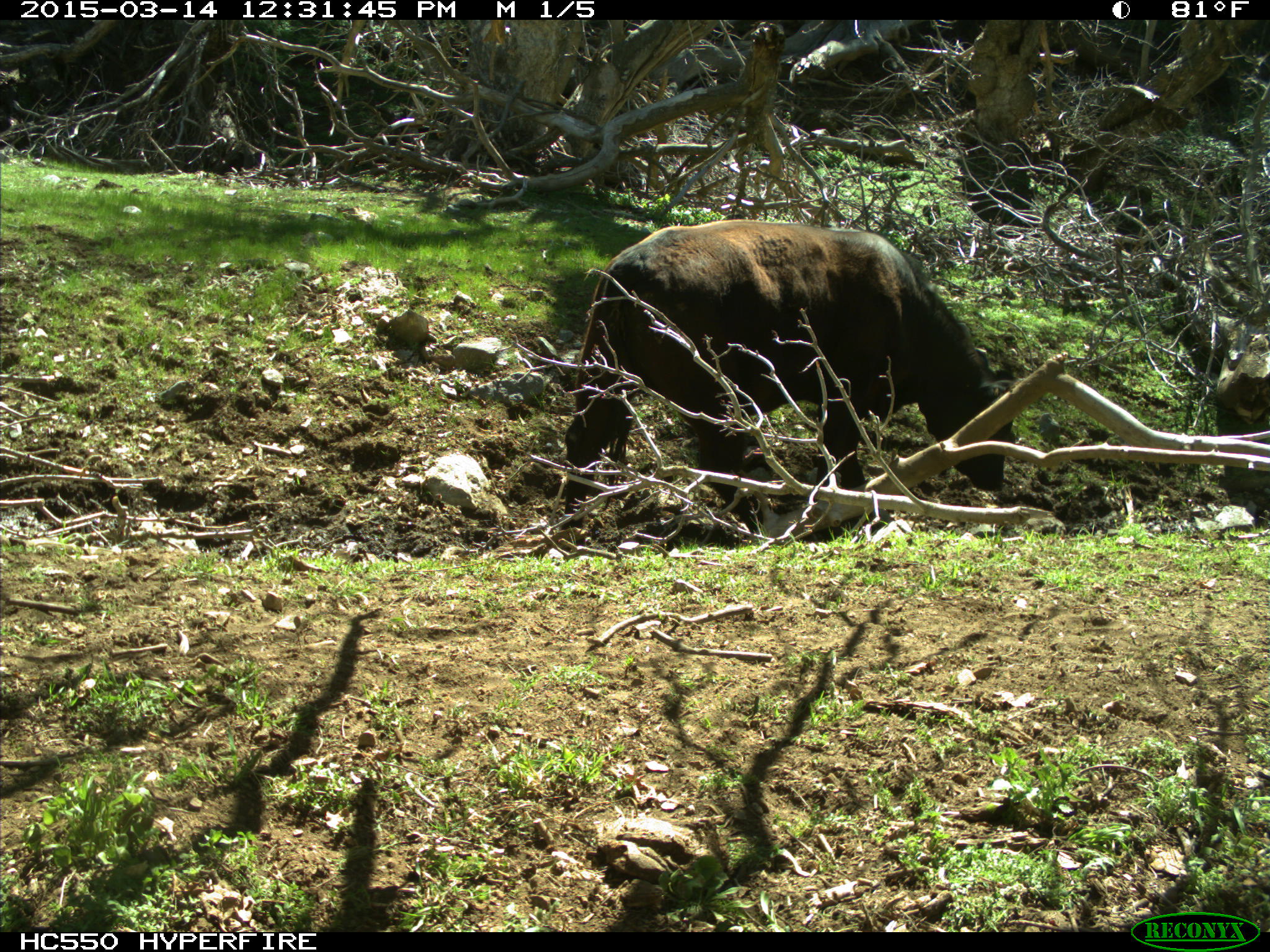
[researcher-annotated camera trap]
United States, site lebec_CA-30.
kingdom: Animalia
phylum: Chordata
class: Mammalia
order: Artiodactyla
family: Bovidae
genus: Bos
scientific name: Bos taurus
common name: domestic cow